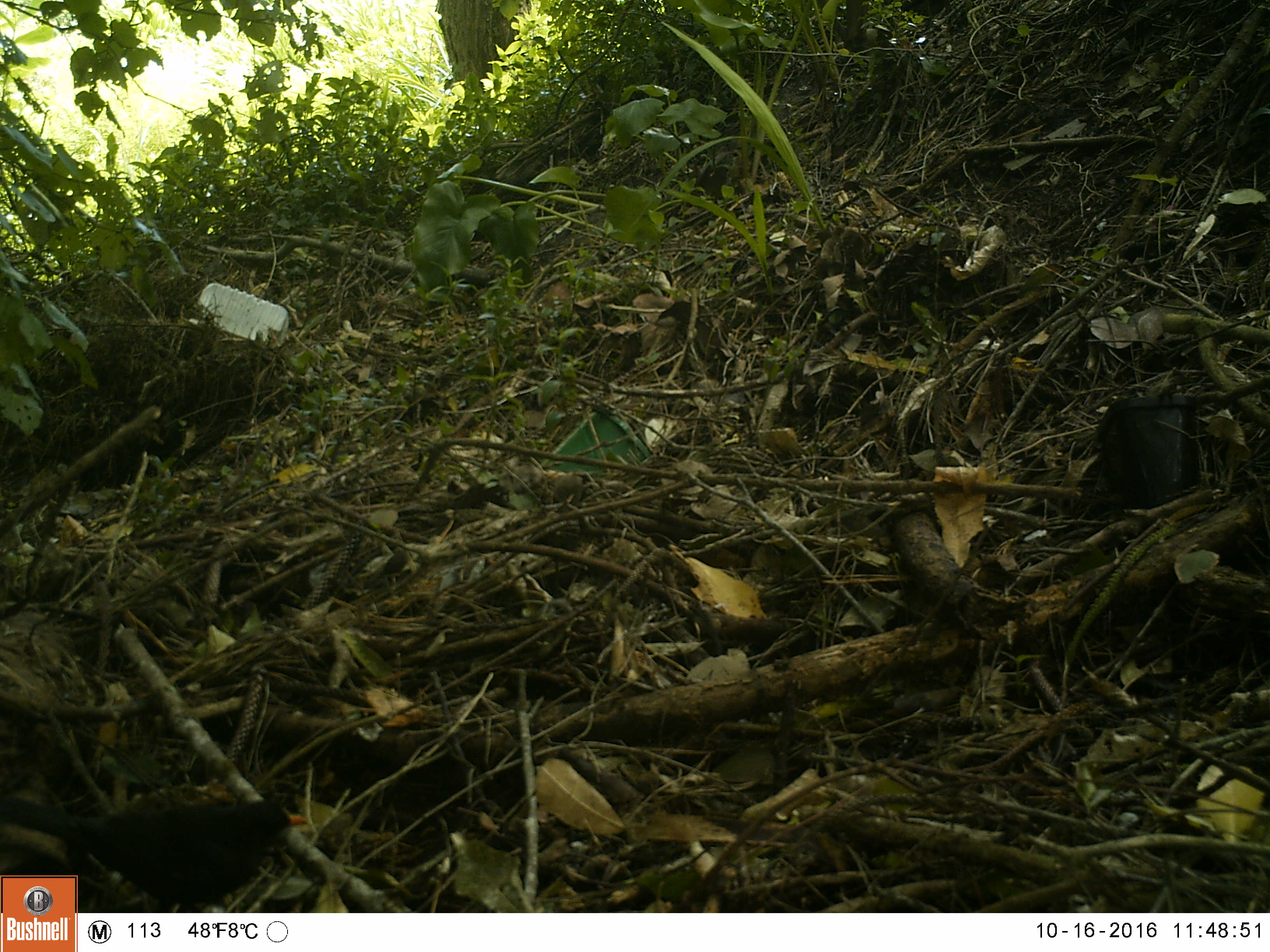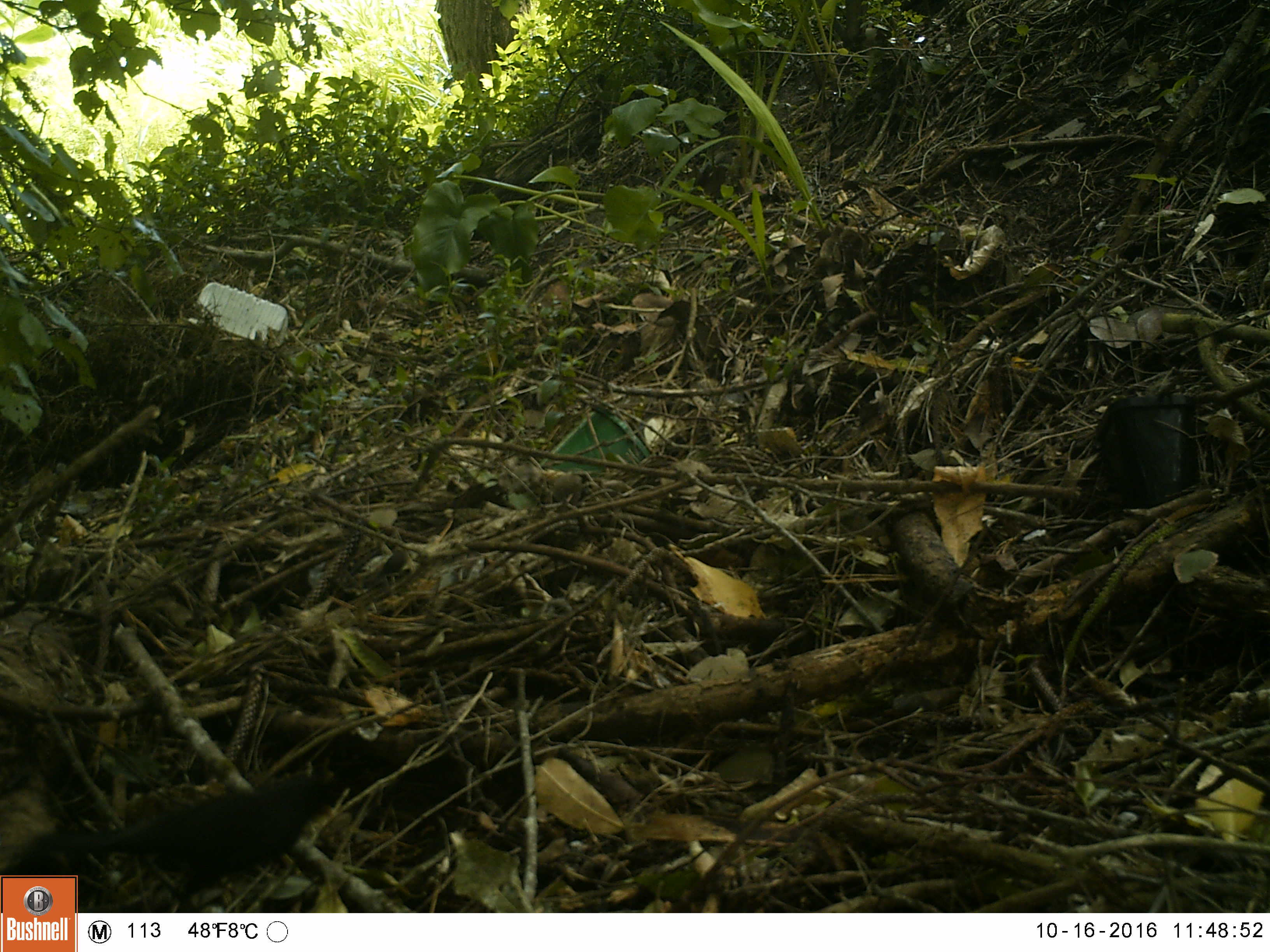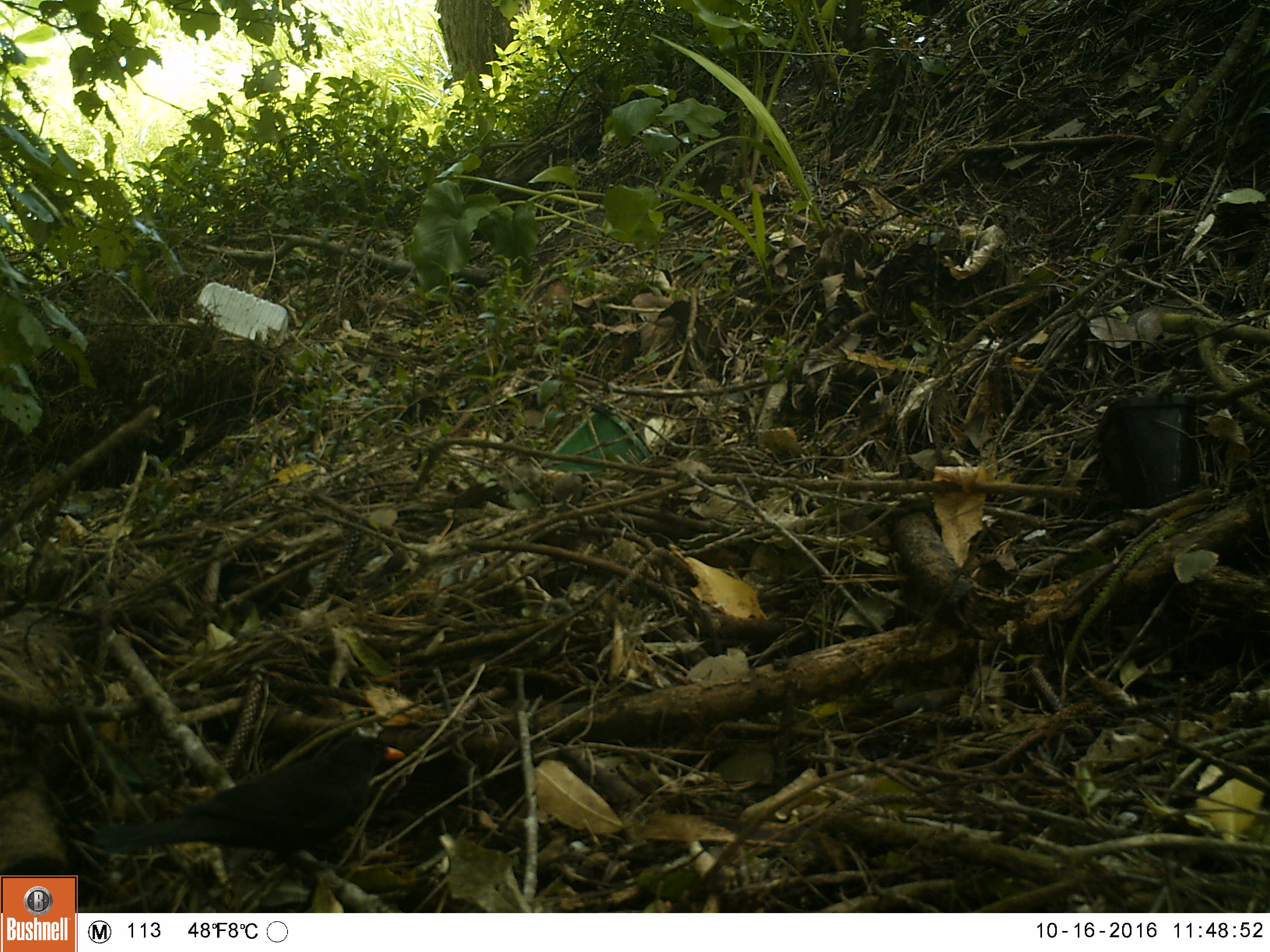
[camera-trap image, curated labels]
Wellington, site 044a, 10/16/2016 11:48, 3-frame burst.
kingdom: Animalia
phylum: Chordata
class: Aves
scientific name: Aves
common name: bird